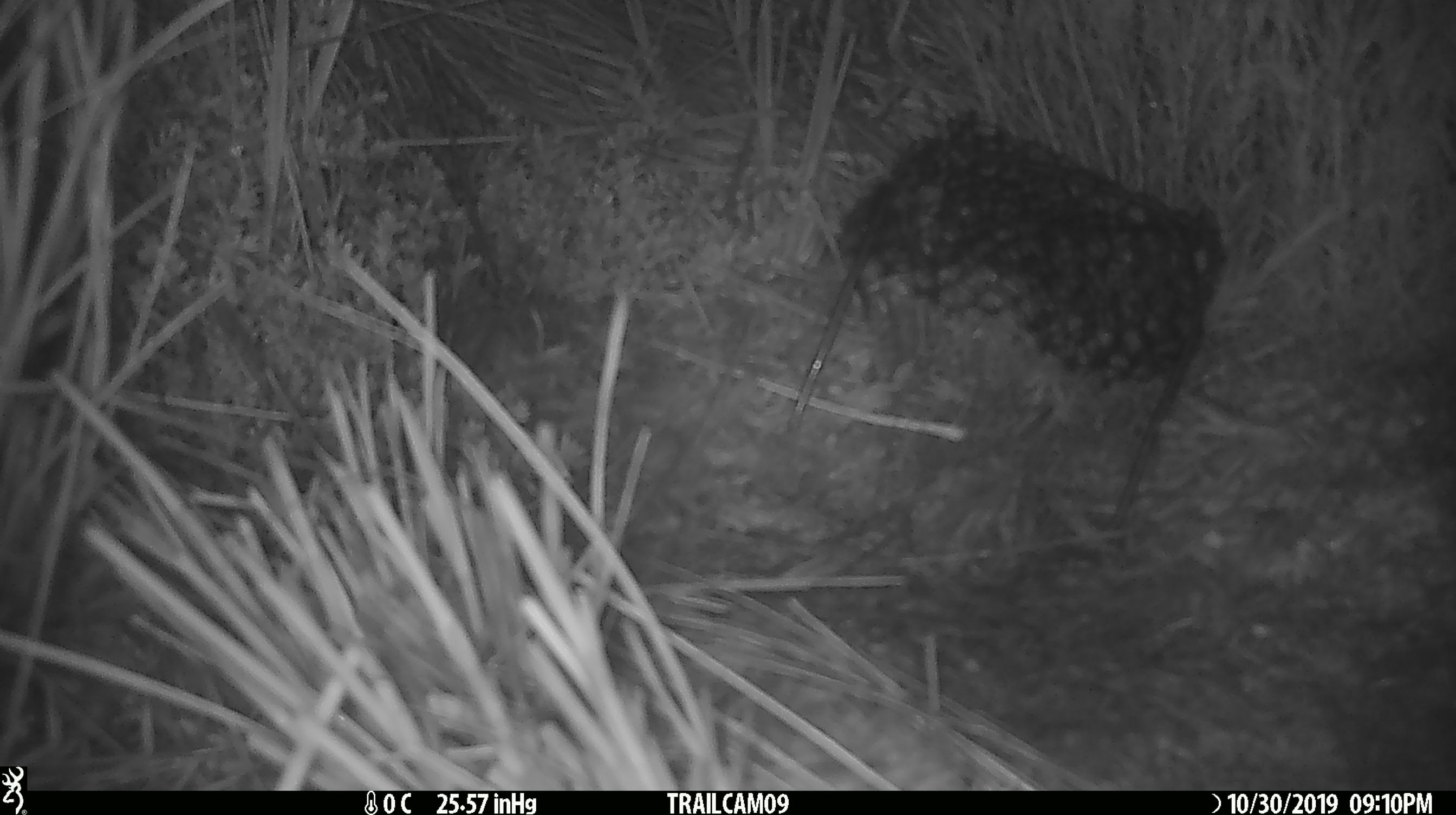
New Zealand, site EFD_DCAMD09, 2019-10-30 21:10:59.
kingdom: Animalia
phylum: Chordata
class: Mammalia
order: Rodentia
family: Muridae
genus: Mus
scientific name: Mus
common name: mouse